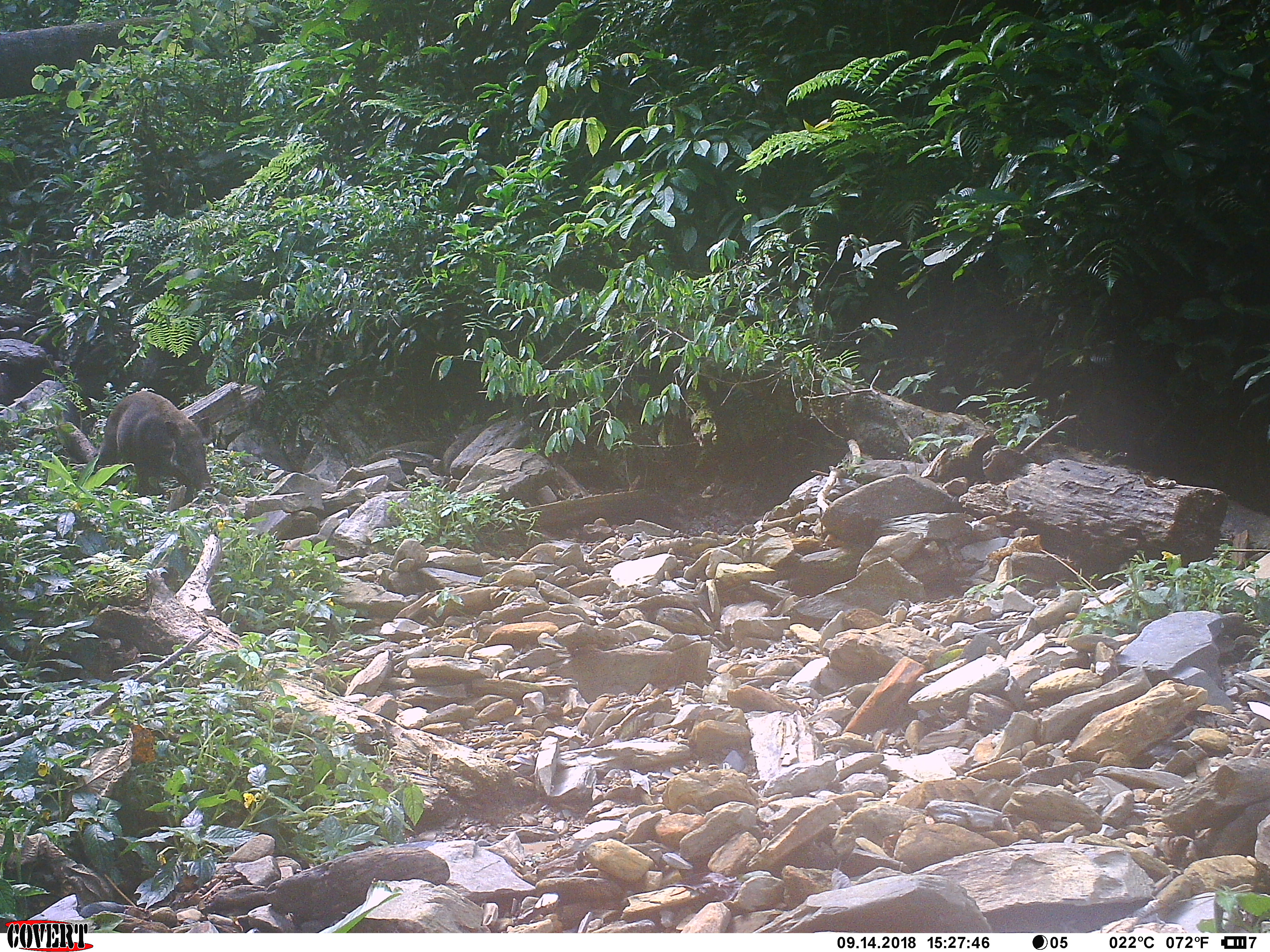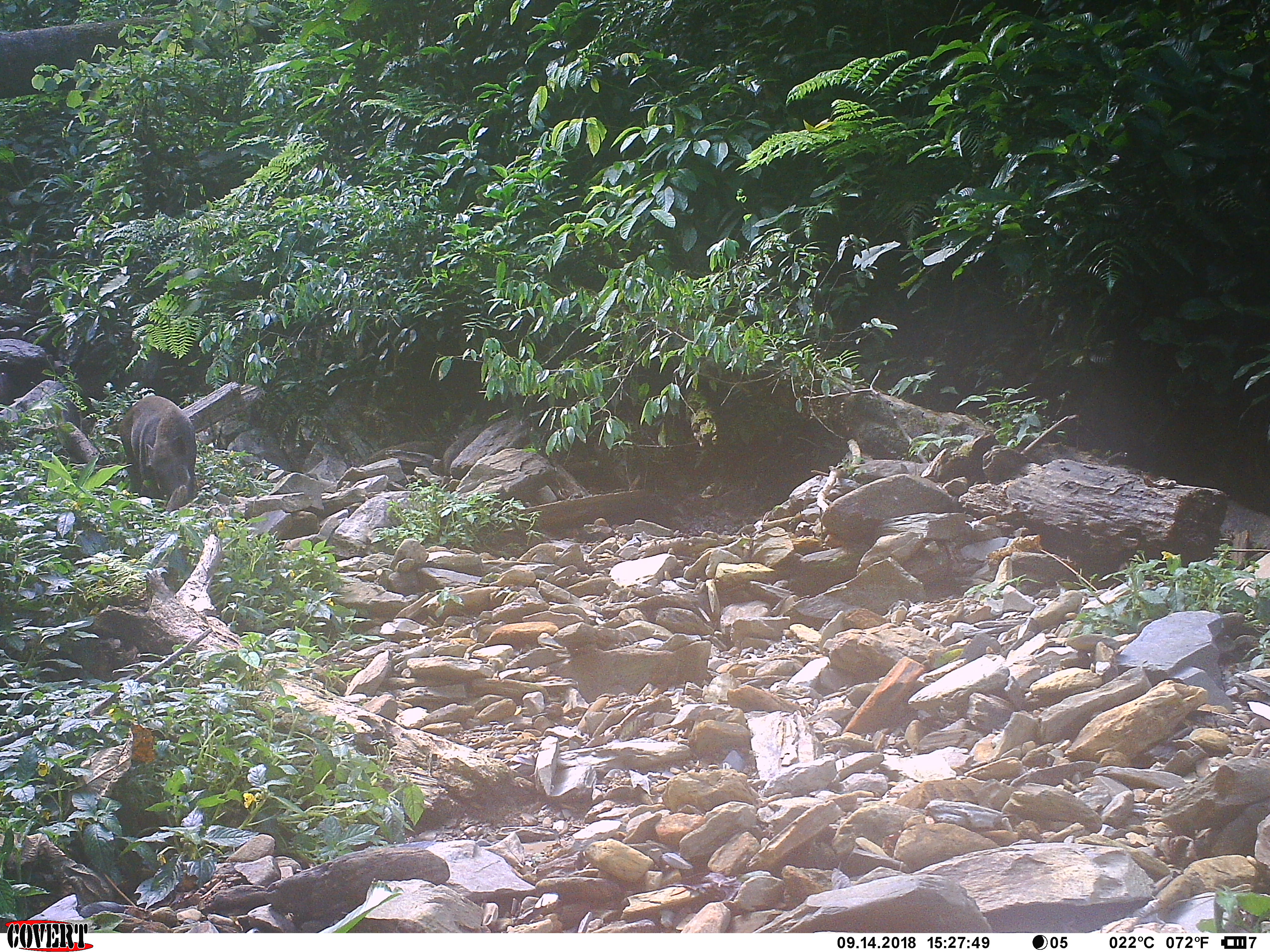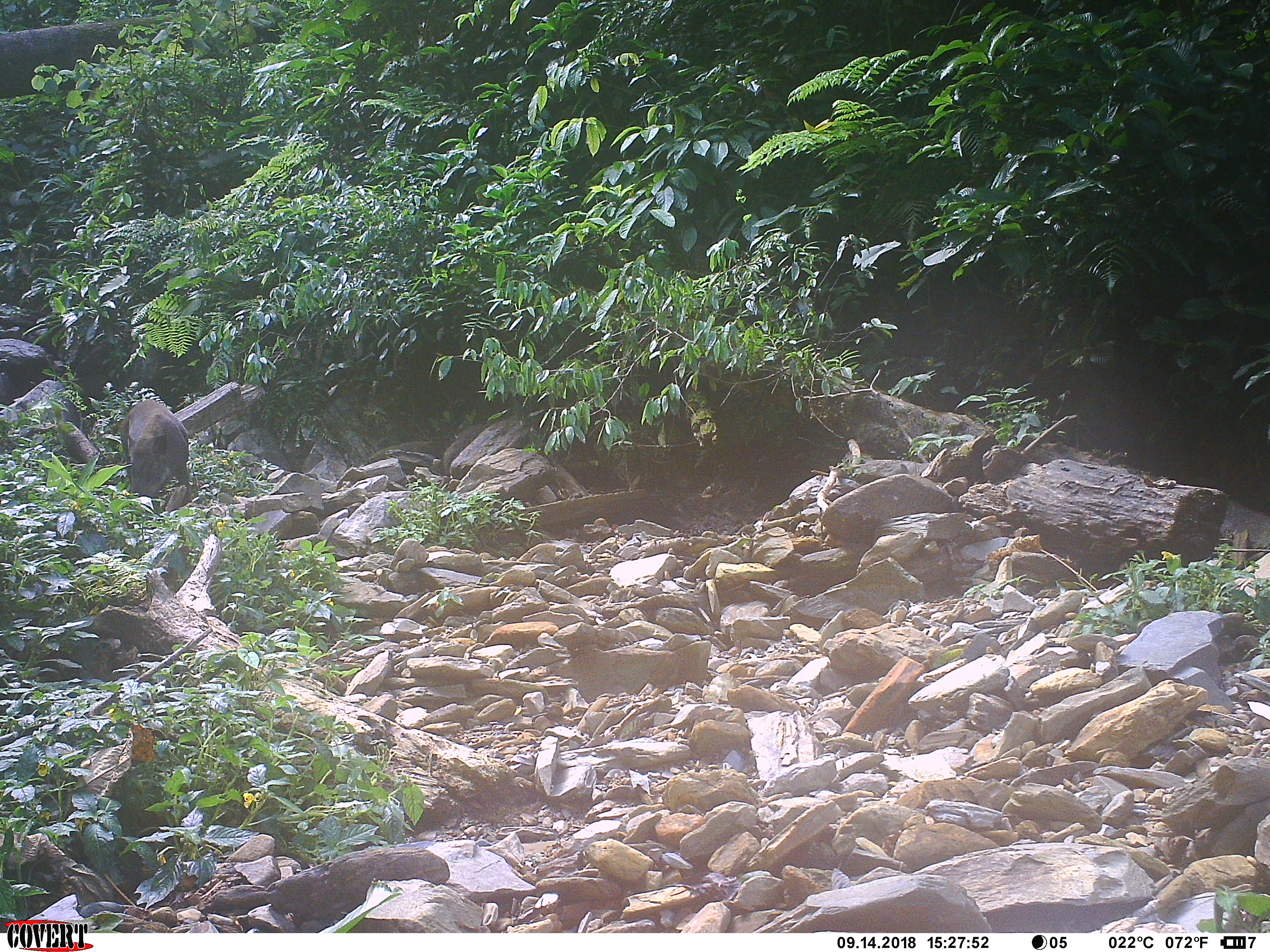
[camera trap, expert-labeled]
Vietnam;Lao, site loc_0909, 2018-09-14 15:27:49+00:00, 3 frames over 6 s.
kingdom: Animalia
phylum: Chordata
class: Mammalia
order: Artiodactyla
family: Suidae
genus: Sus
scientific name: Sus scrofa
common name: eurasian wild pig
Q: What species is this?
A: Eurasian wild pig (Sus scrofa).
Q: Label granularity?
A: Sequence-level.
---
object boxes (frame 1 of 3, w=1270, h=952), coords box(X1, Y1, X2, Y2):
eurasian wild pig: box(94, 390, 219, 498)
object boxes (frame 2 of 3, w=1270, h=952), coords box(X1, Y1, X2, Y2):
eurasian wild pig: box(119, 395, 198, 512)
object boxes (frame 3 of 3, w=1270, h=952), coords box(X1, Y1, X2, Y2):
eurasian wild pig: box(118, 398, 192, 514)